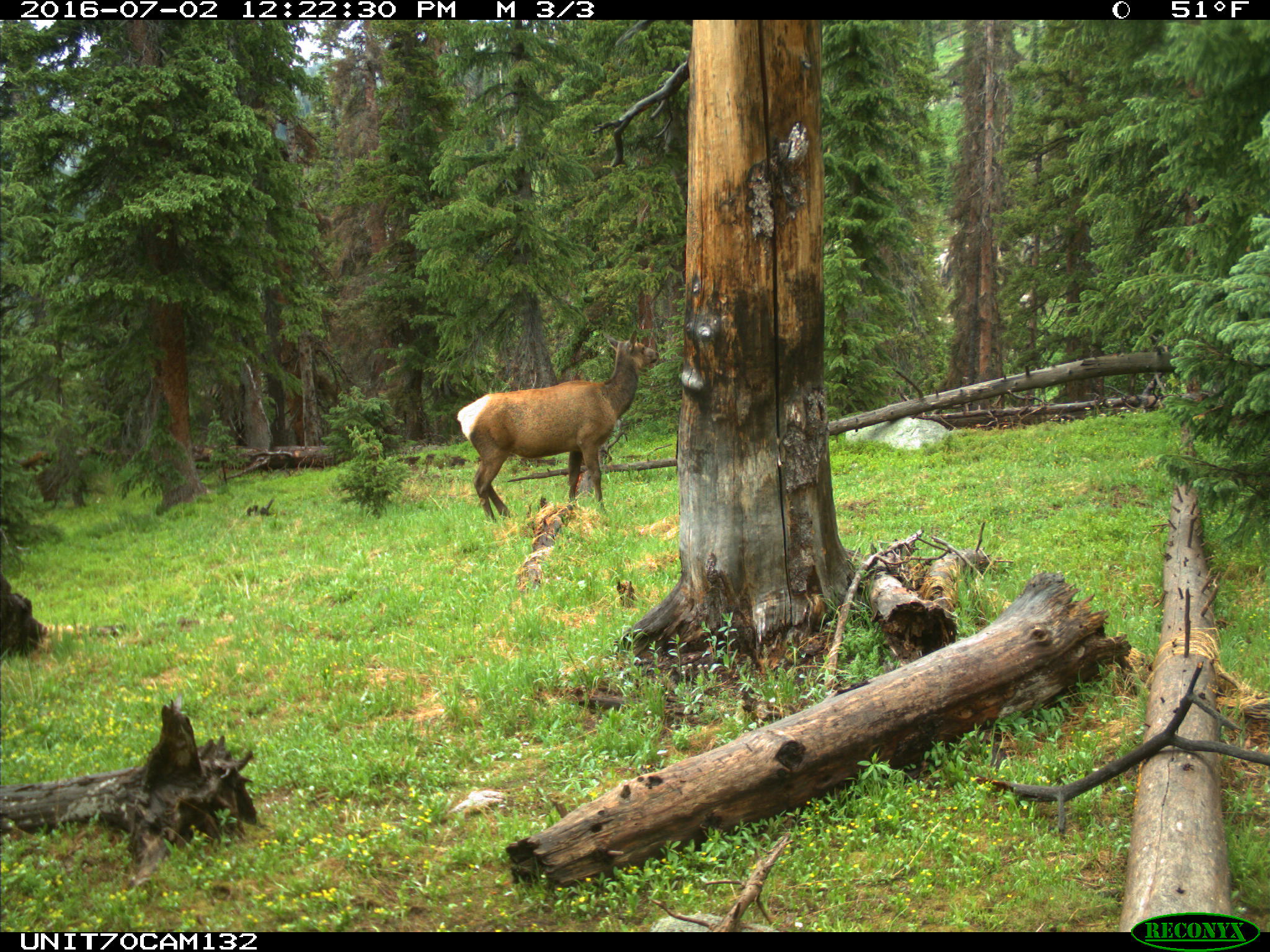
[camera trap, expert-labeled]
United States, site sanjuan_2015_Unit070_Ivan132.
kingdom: Animalia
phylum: Chordata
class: Mammalia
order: Artiodactyla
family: Cervidae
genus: Cervus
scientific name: Cervus elaphus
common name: red deer